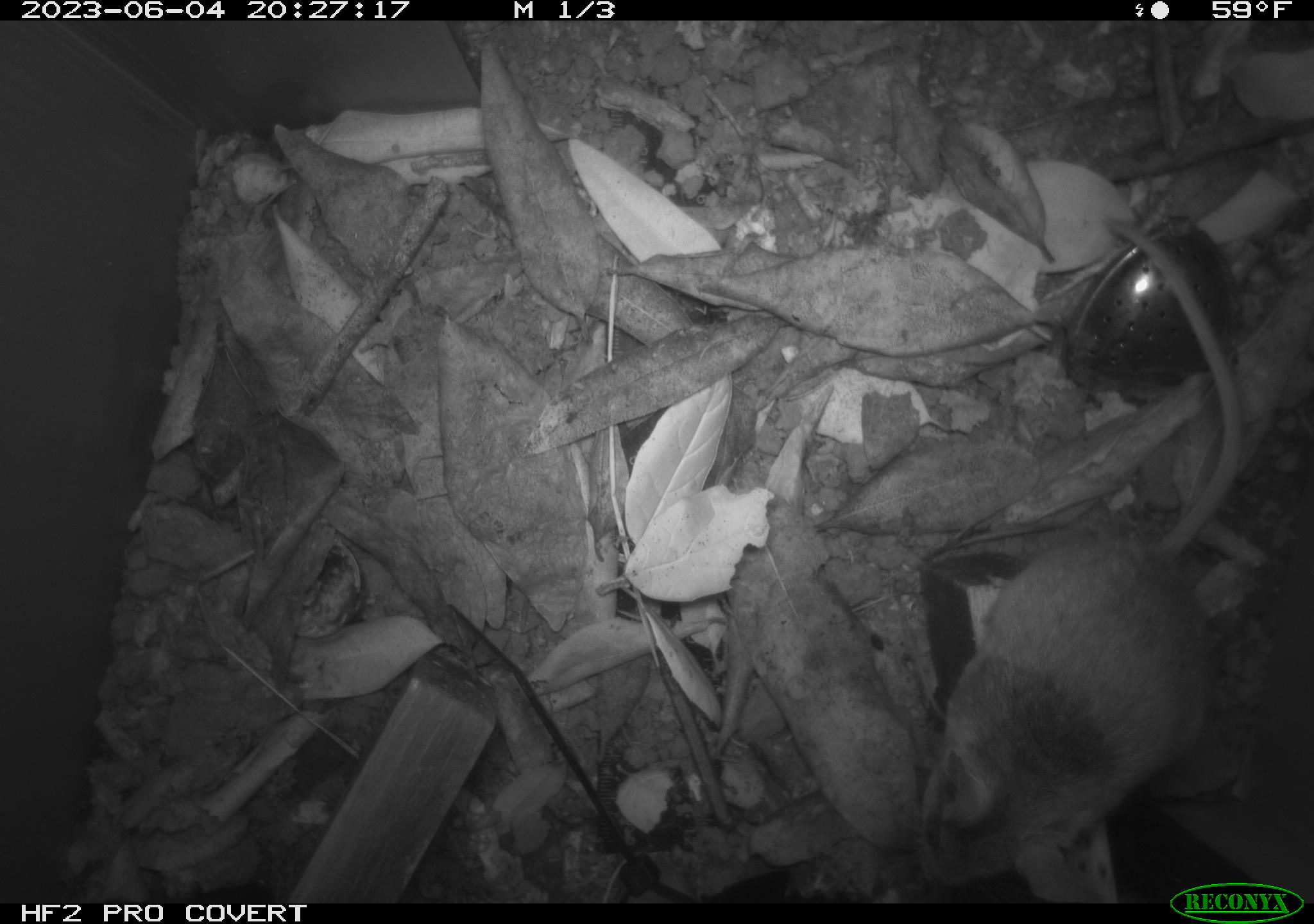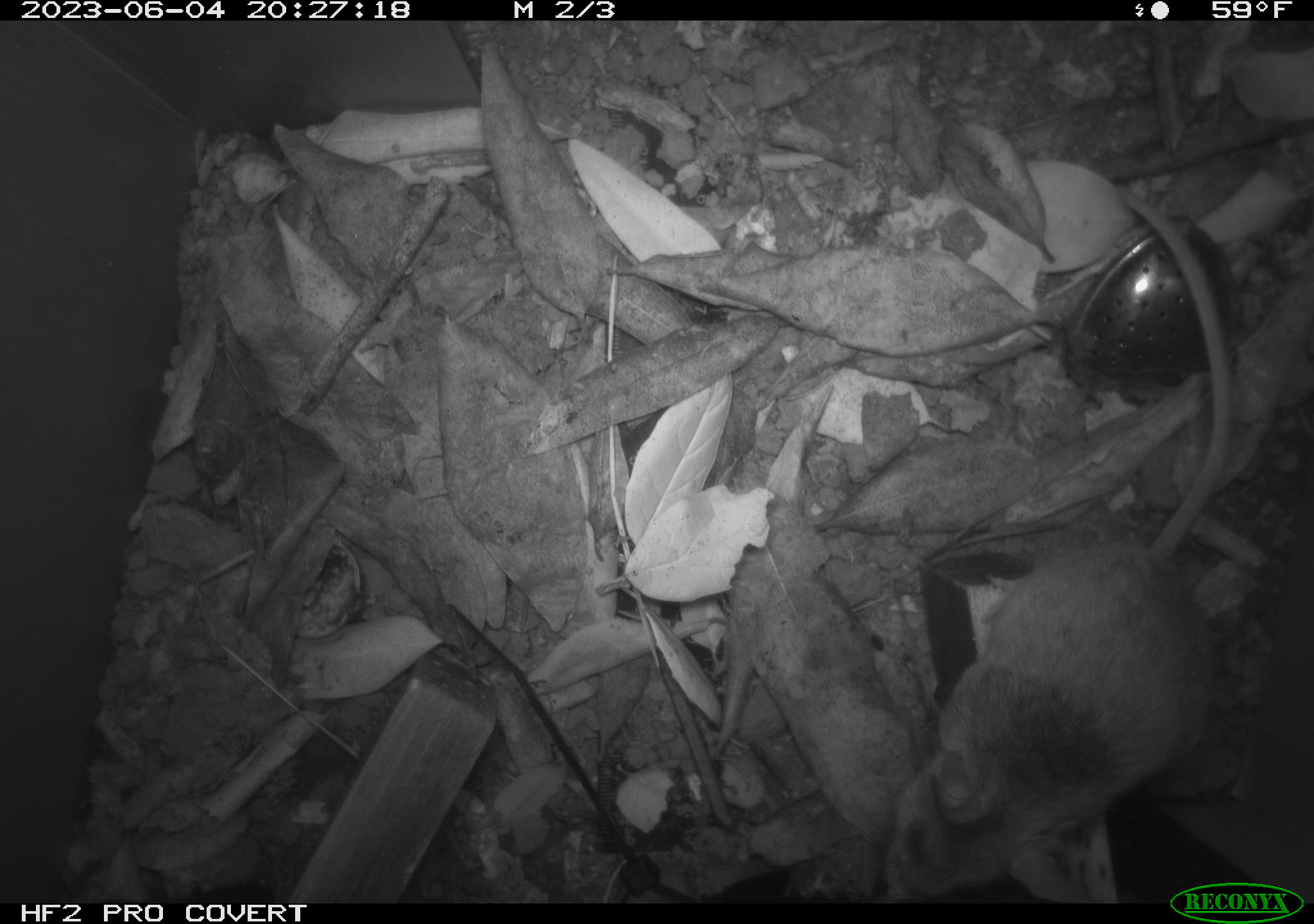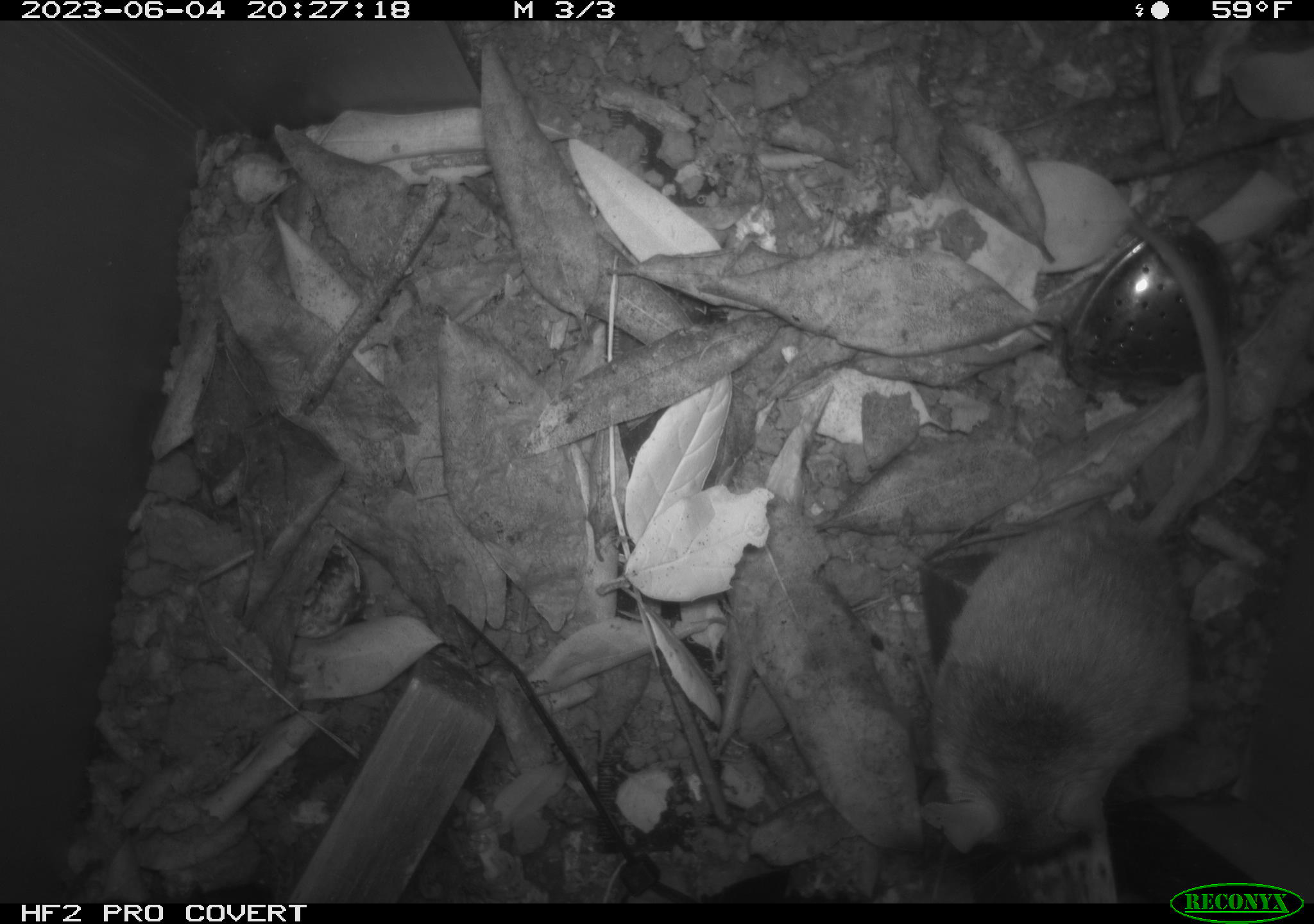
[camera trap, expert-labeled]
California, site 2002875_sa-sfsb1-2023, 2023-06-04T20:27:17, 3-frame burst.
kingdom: Animalia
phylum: Chordata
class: Mammalia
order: Rodentia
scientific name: Rodentia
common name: mouse species